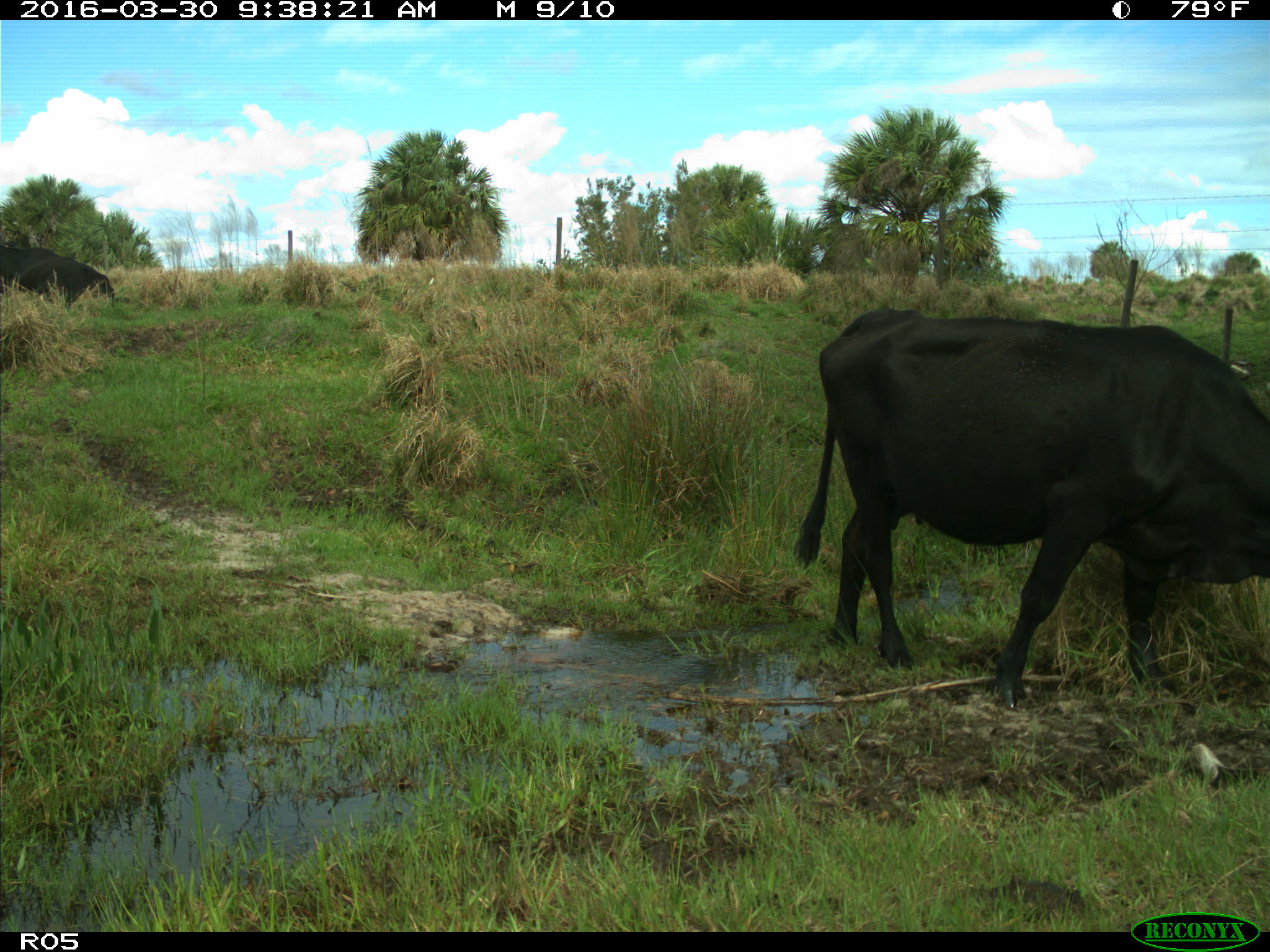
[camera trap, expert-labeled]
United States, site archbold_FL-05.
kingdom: Animalia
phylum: Chordata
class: Mammalia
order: Artiodactyla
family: Bovidae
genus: Bos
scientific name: Bos taurus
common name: domestic cow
Bos taurus (domestic cow).